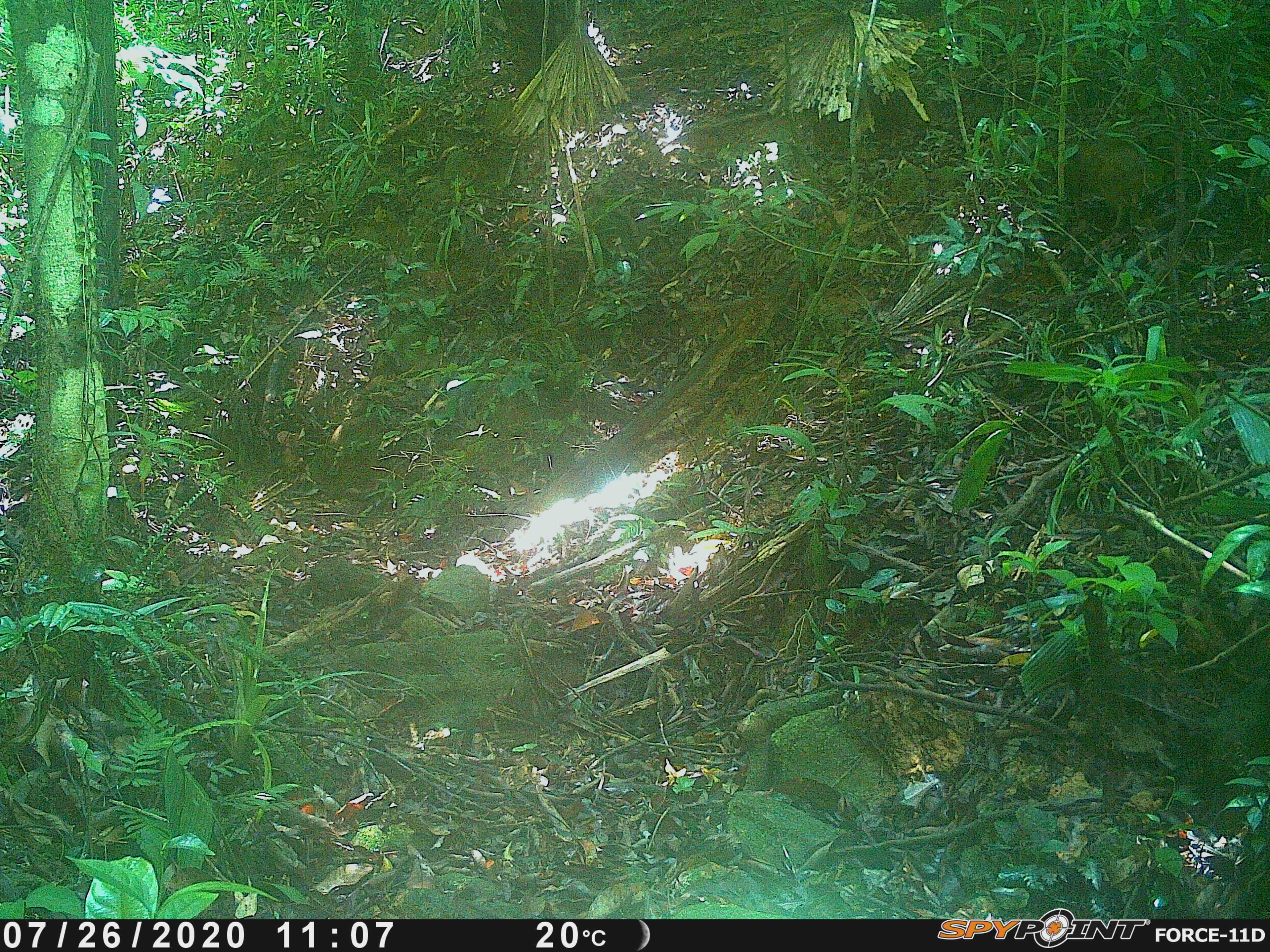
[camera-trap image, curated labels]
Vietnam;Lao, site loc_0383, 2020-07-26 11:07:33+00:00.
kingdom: Animalia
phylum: Chordata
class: Mammalia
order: Artiodactyla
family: Suidae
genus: Sus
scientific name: Sus scrofa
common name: eurasian wild pig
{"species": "eurasian wild pig (Sus scrofa)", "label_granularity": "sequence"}